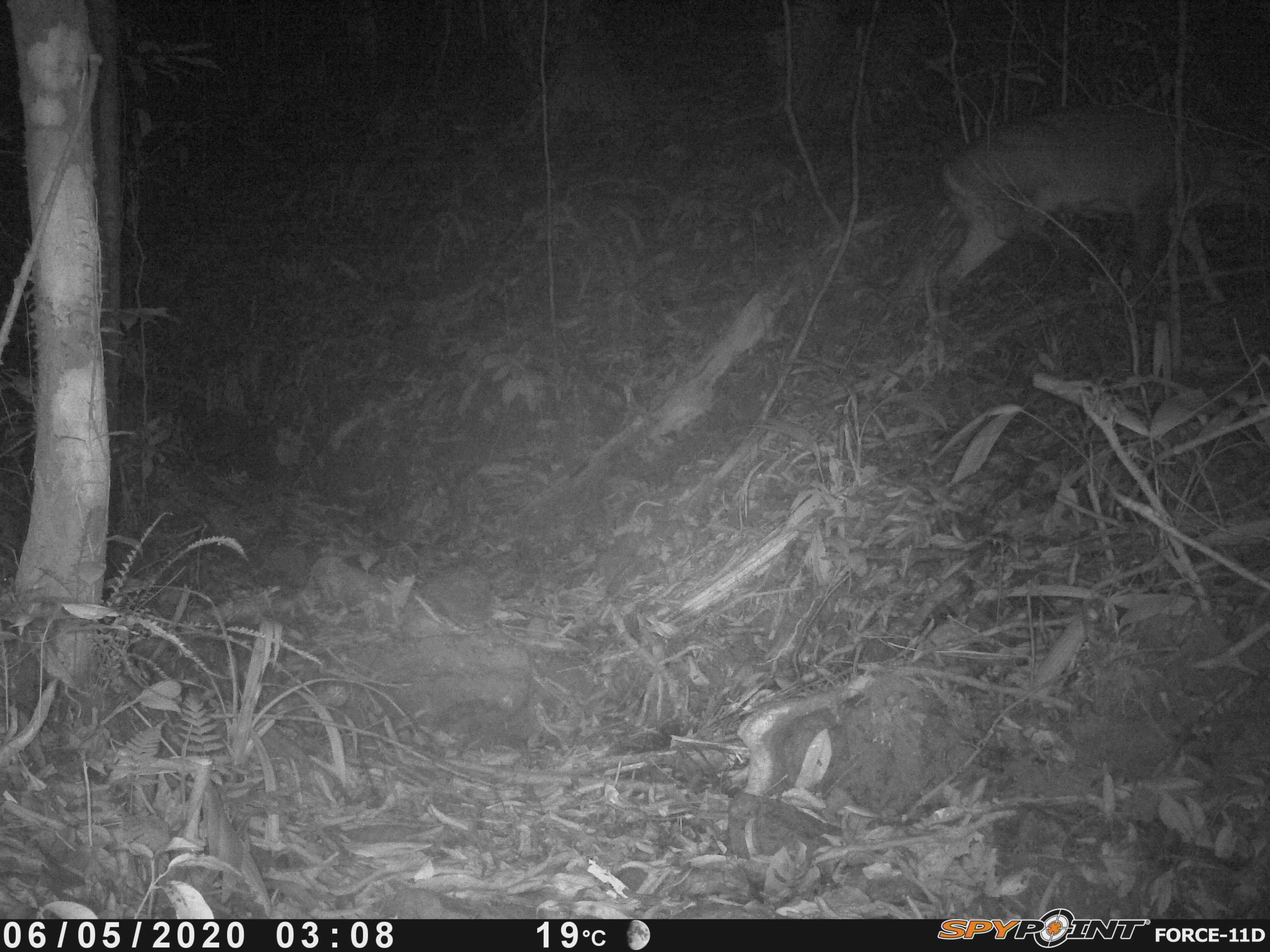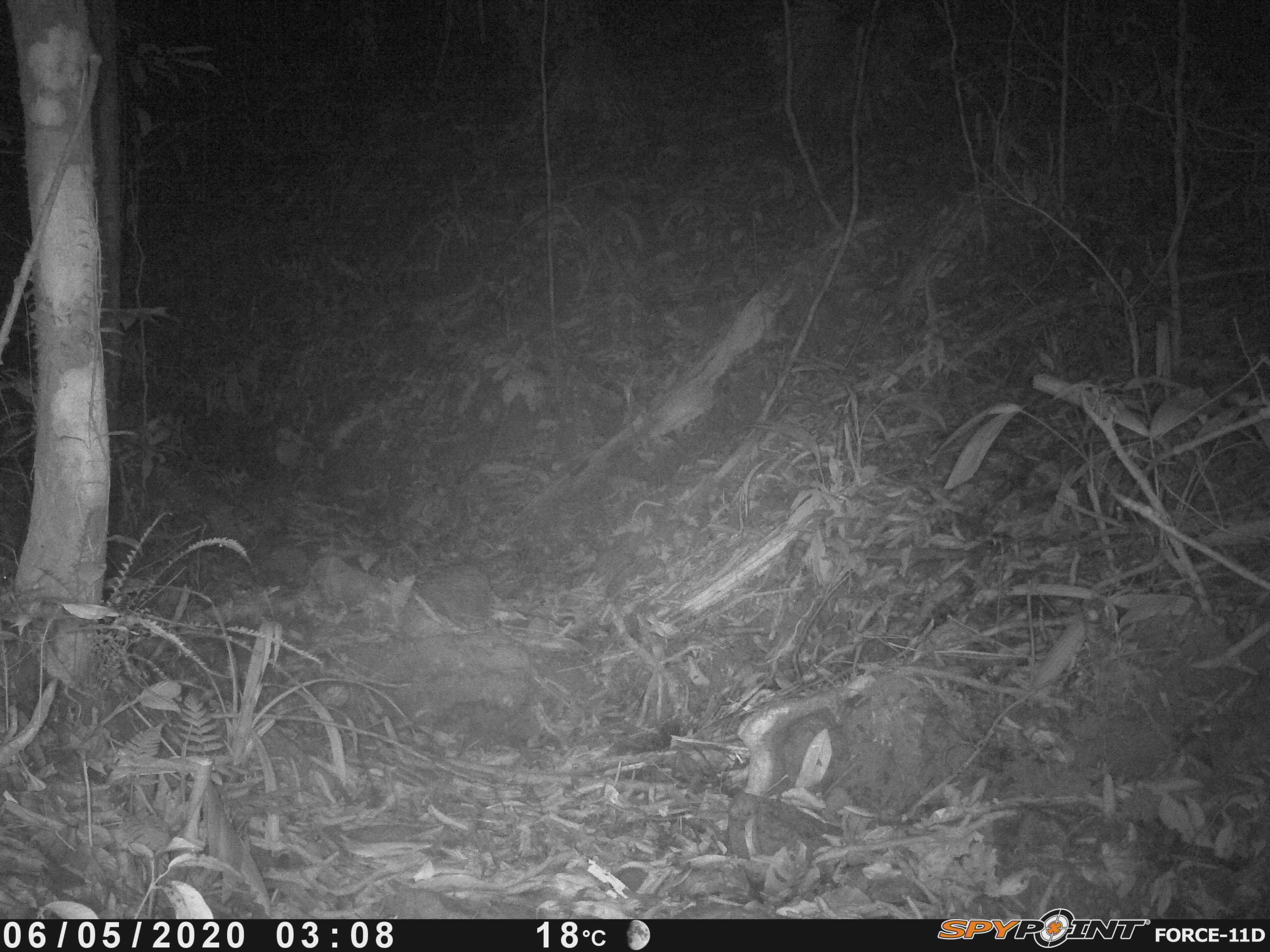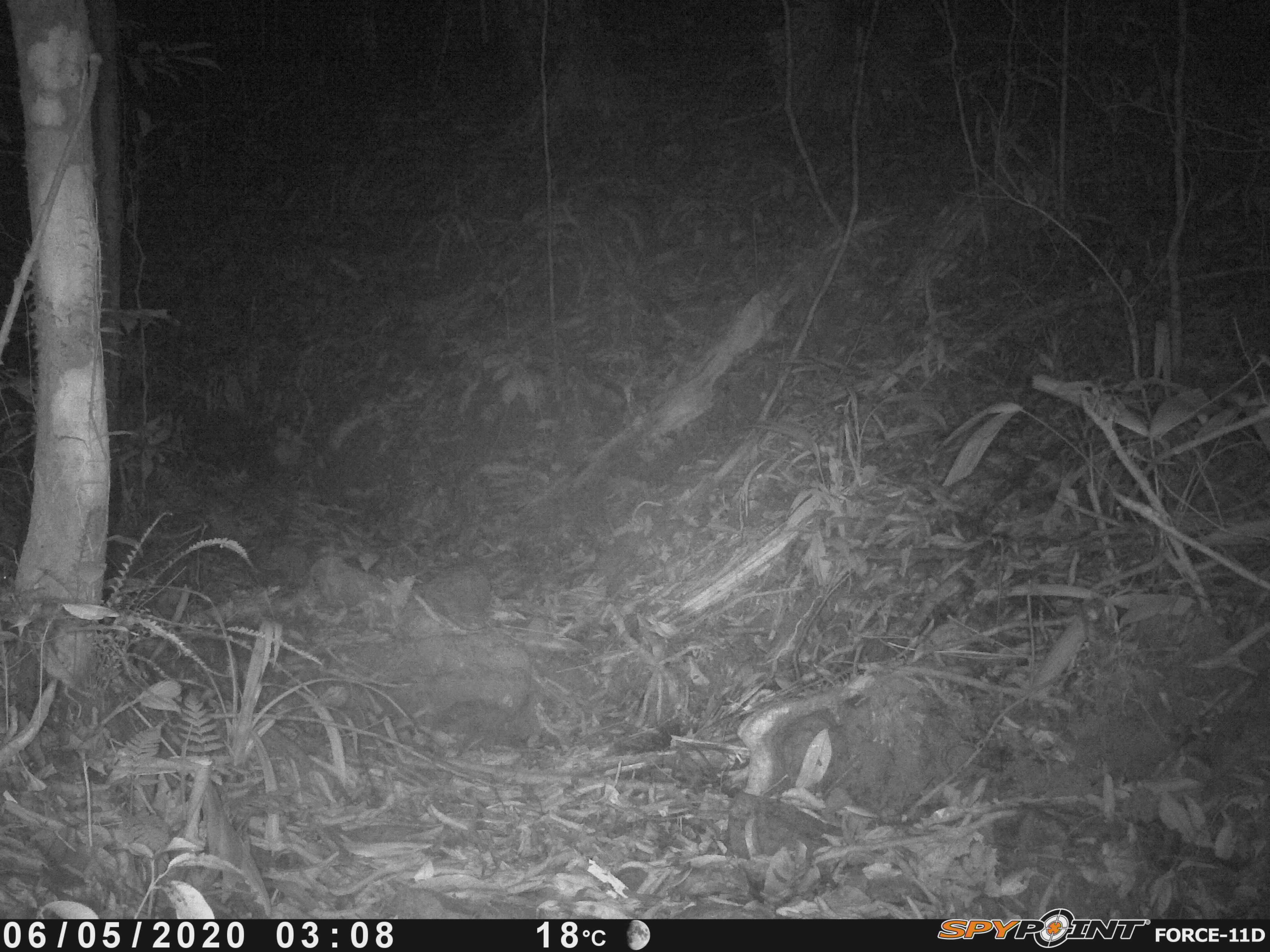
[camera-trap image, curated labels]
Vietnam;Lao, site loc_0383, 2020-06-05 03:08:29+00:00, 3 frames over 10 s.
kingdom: Animalia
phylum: Chordata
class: Mammalia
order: Artiodactyla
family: Cervidae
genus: Muntiacus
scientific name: Muntiacus vuquangensis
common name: large-antlered muntjac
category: large antlered muntjac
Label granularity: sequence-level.